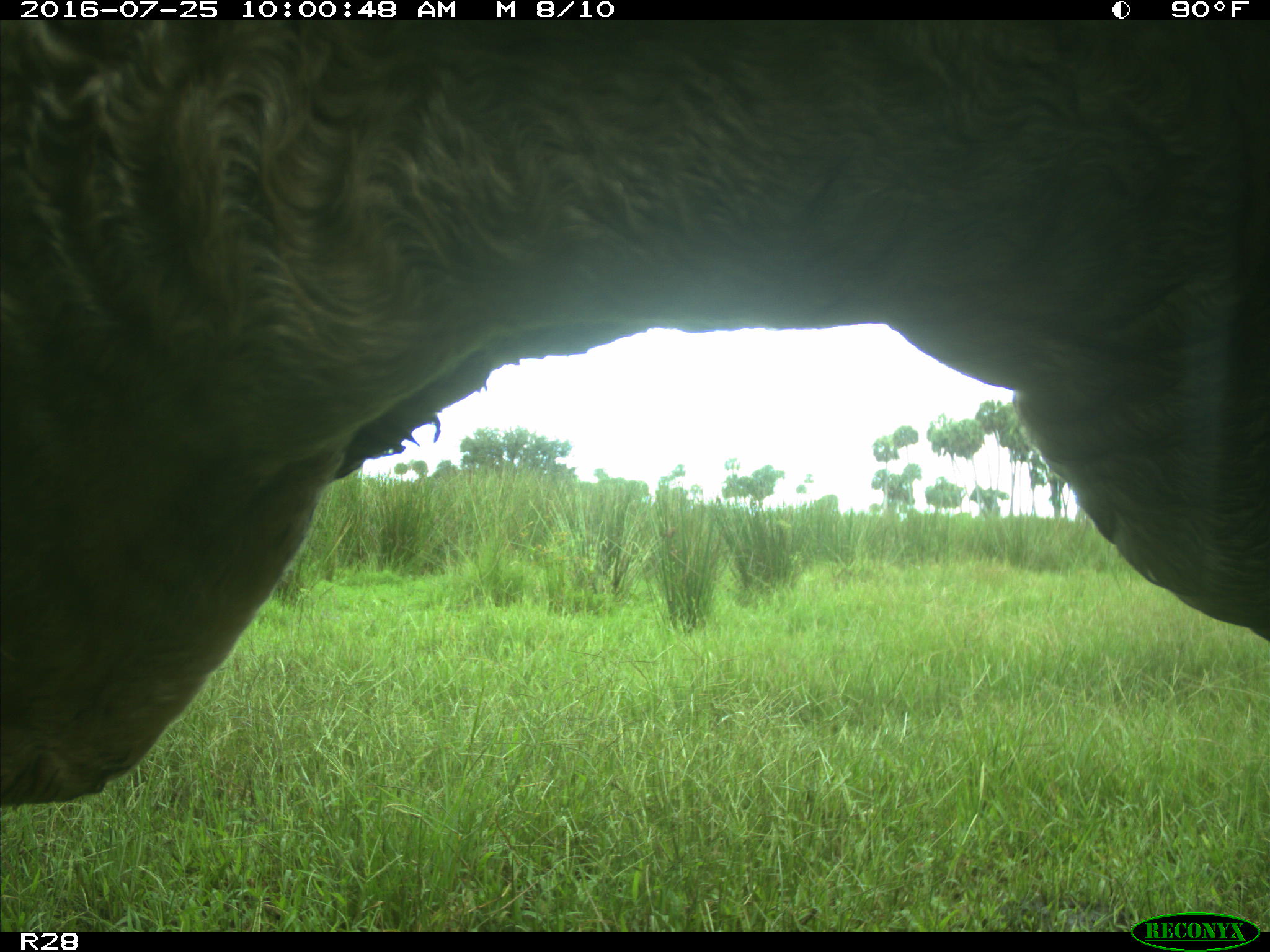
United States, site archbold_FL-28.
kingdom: Animalia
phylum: Chordata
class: Mammalia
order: Artiodactyla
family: Bovidae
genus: Bos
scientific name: Bos taurus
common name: domestic cow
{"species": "Bos taurus (domestic cow)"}